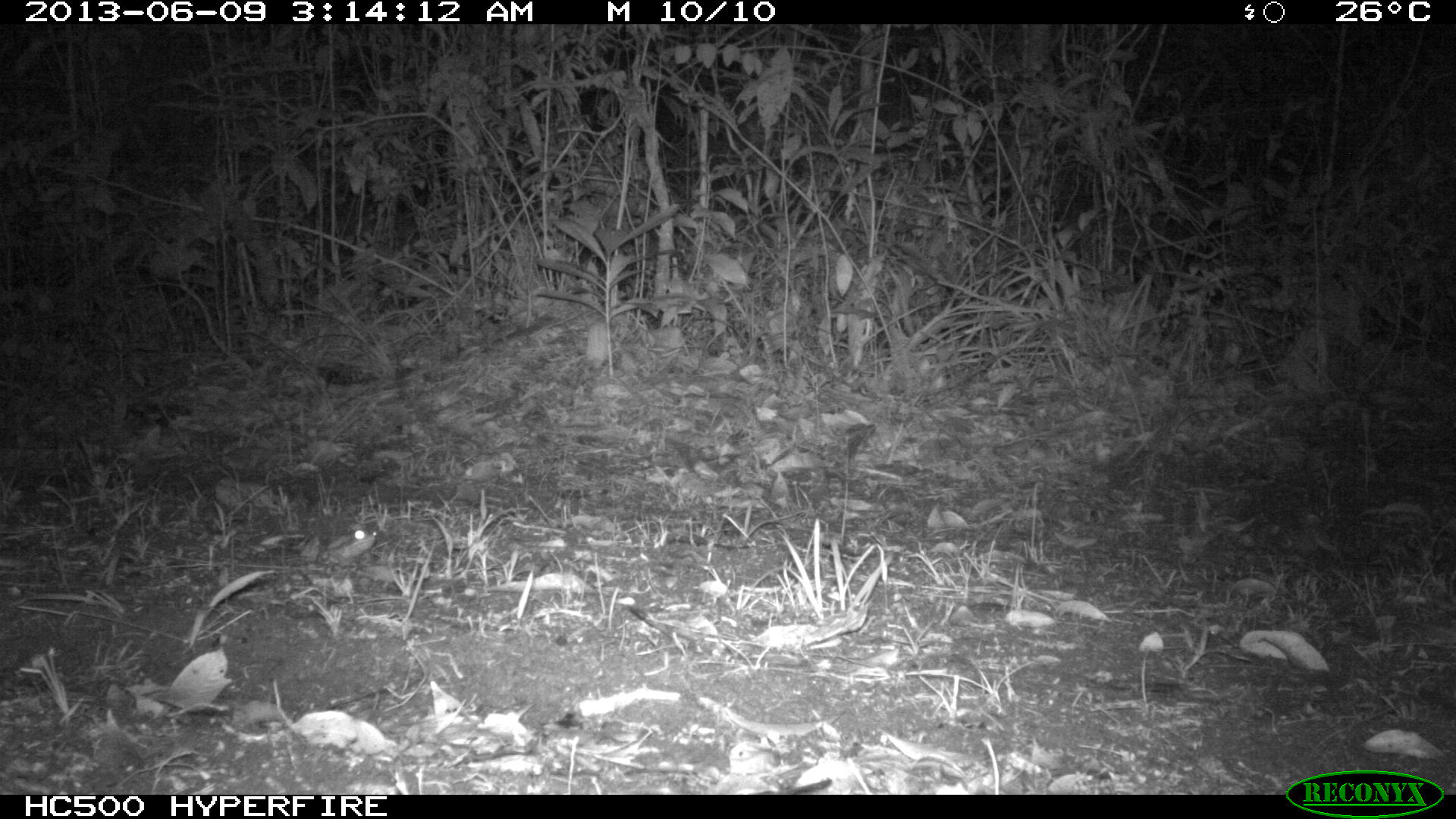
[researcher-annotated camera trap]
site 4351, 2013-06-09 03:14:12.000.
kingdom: Animalia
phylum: Chordata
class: Mammalia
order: Carnivora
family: Felidae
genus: Leopardus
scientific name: Leopardus wiedii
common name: margay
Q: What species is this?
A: Leopardus wiedii (margay).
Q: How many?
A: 1.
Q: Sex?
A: Female.